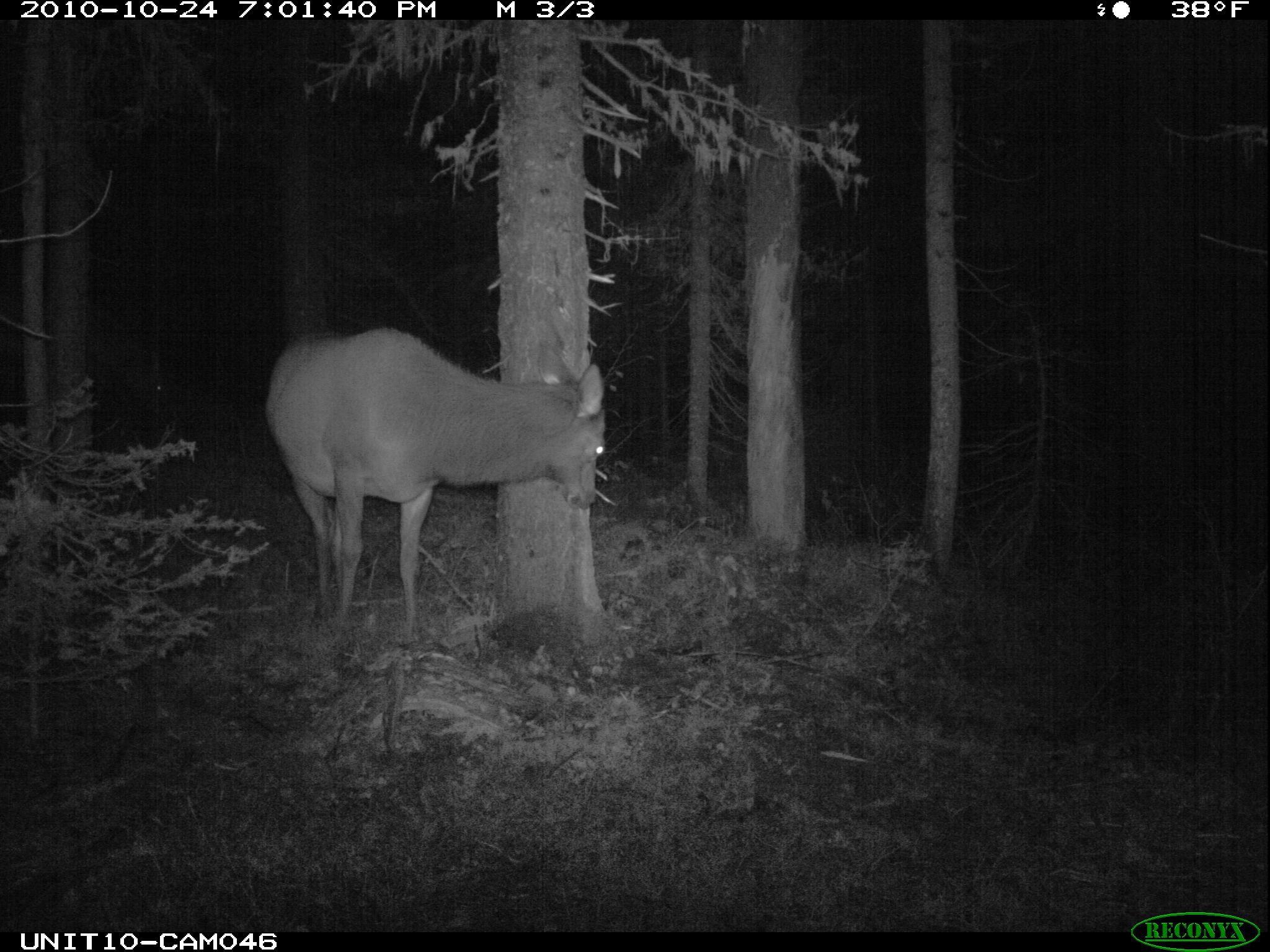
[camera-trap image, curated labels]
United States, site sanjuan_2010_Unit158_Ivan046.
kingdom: Animalia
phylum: Chordata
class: Mammalia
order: Artiodactyla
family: Cervidae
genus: Cervus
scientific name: Cervus elaphus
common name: red deer